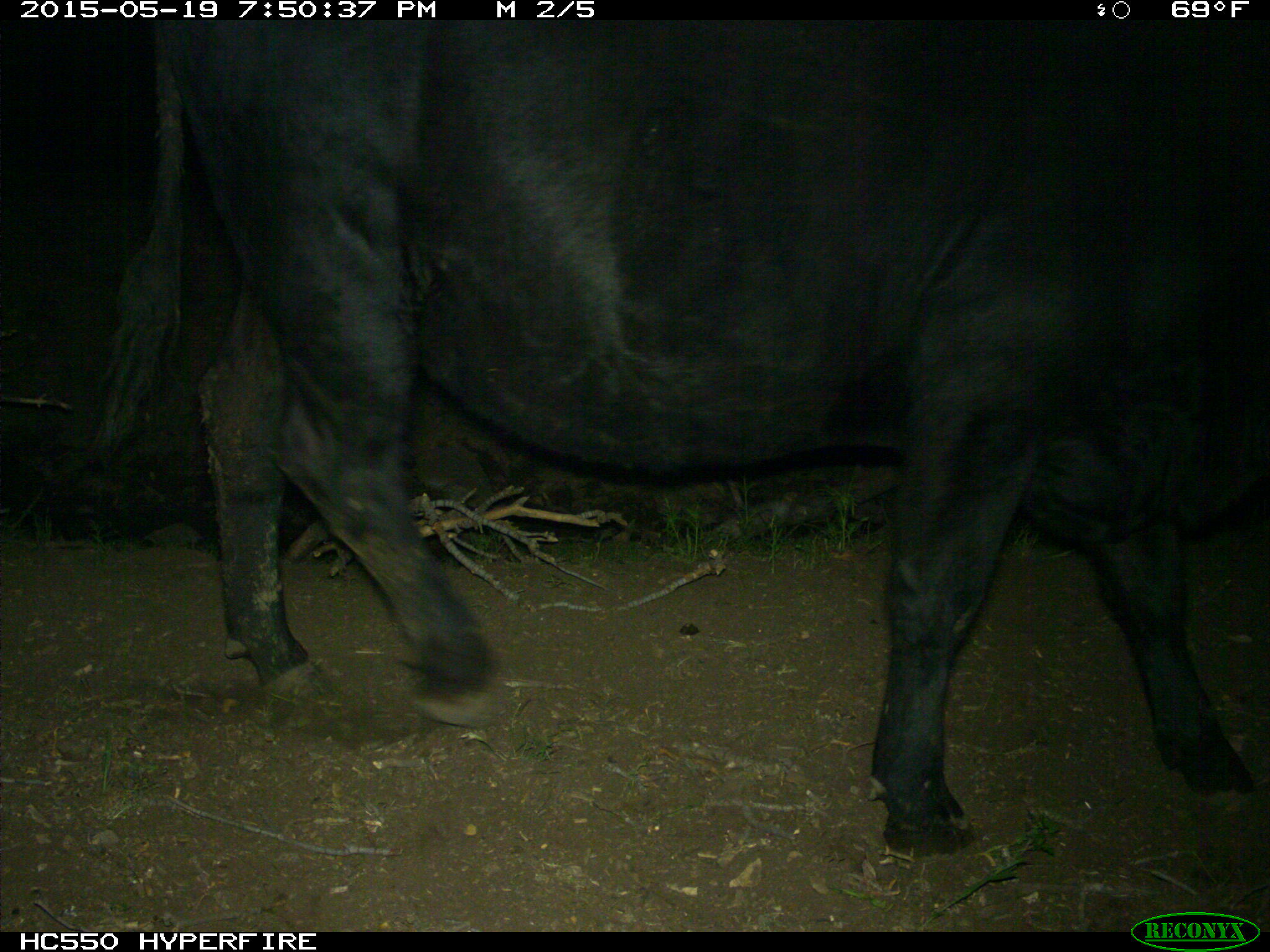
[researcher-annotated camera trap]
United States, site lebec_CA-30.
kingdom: Animalia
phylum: Chordata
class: Mammalia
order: Artiodactyla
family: Bovidae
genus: Bos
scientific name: Bos taurus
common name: domestic cow